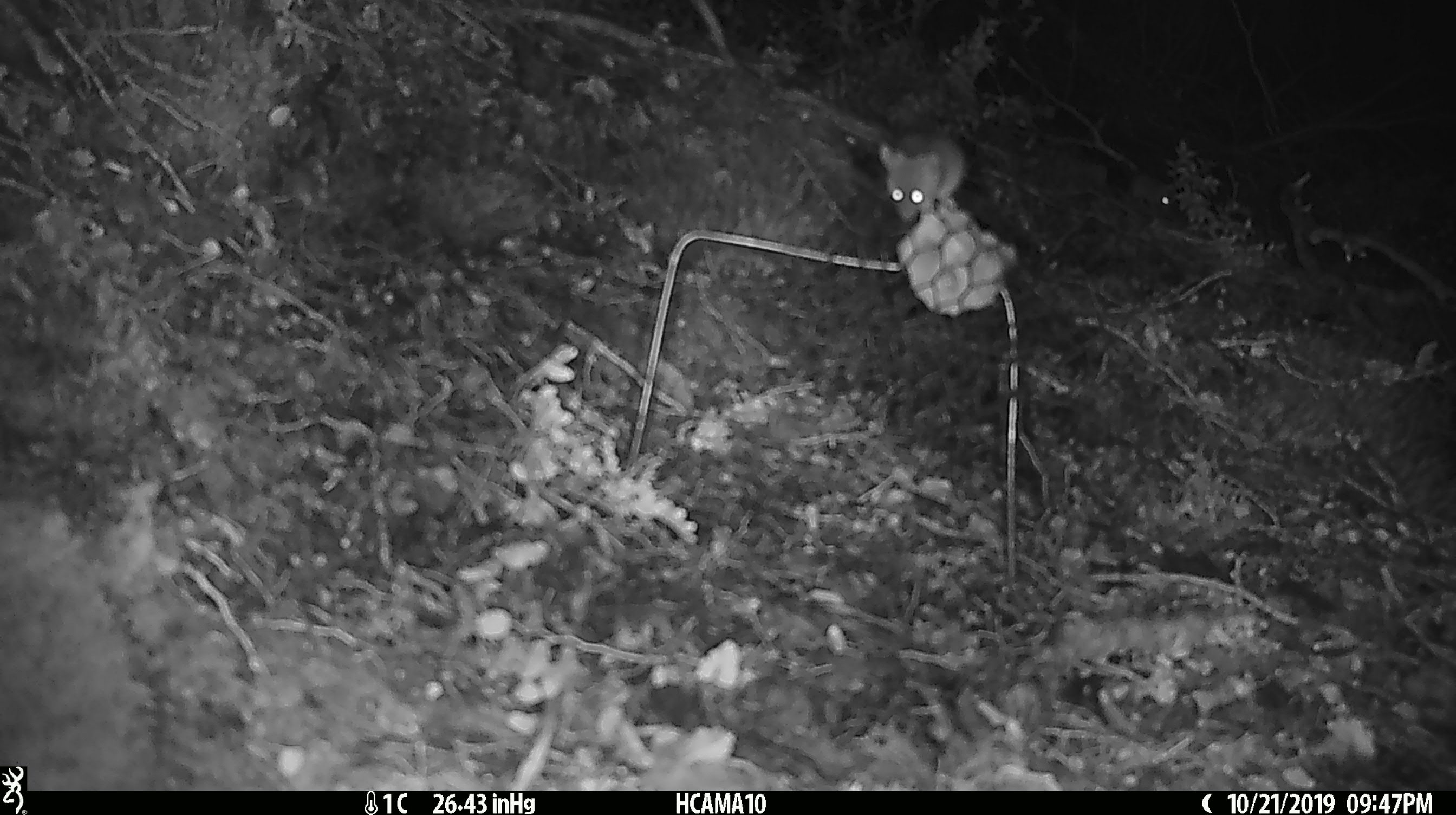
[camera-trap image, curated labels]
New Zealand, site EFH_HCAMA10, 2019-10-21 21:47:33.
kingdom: Animalia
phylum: Chordata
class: Mammalia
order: Rodentia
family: Muridae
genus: Mus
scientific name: Mus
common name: mouse